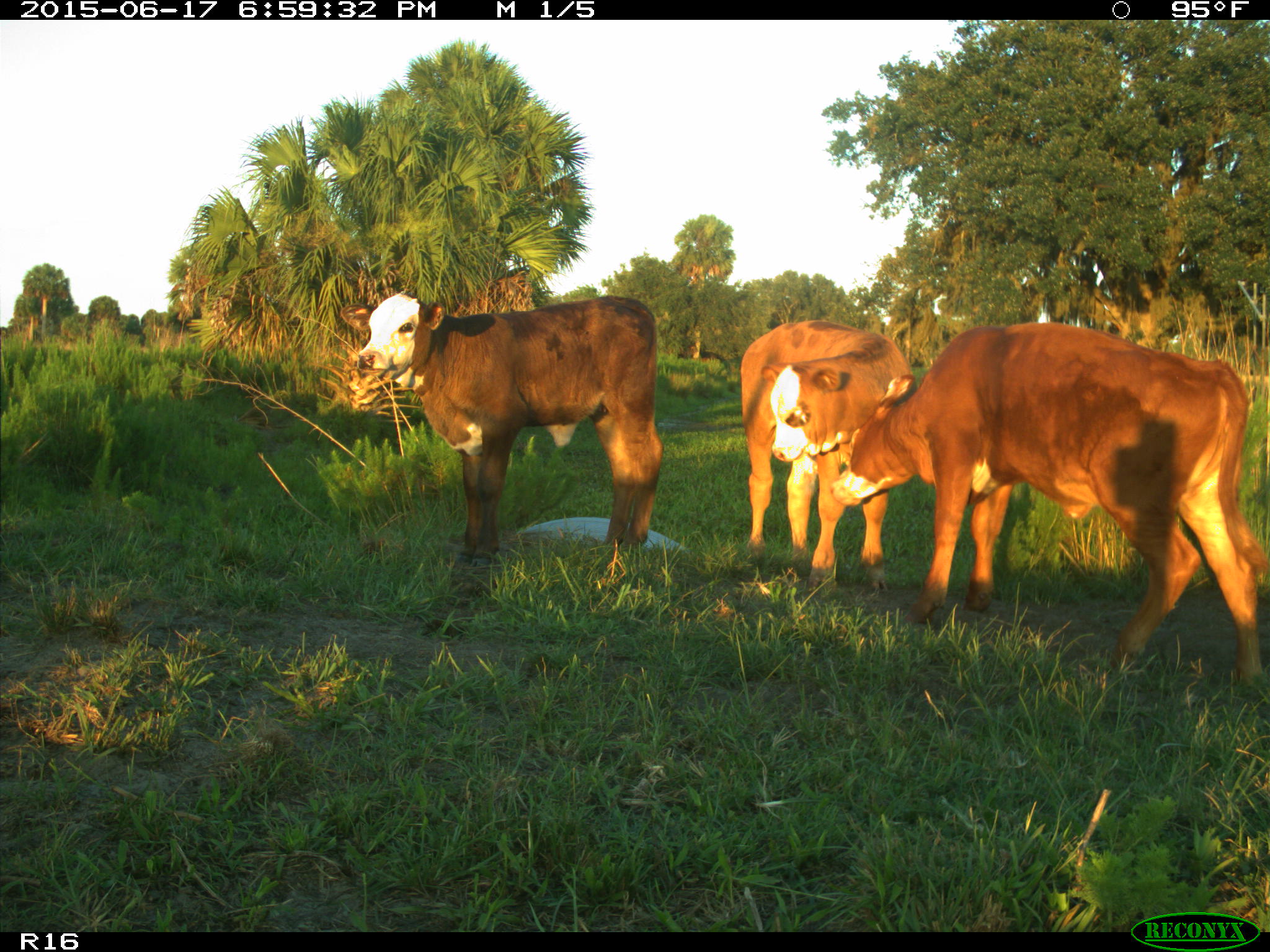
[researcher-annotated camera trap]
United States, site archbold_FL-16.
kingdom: Animalia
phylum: Chordata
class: Mammalia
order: Artiodactyla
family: Bovidae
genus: Bos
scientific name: Bos taurus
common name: domestic cow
Bos taurus (domestic cow).